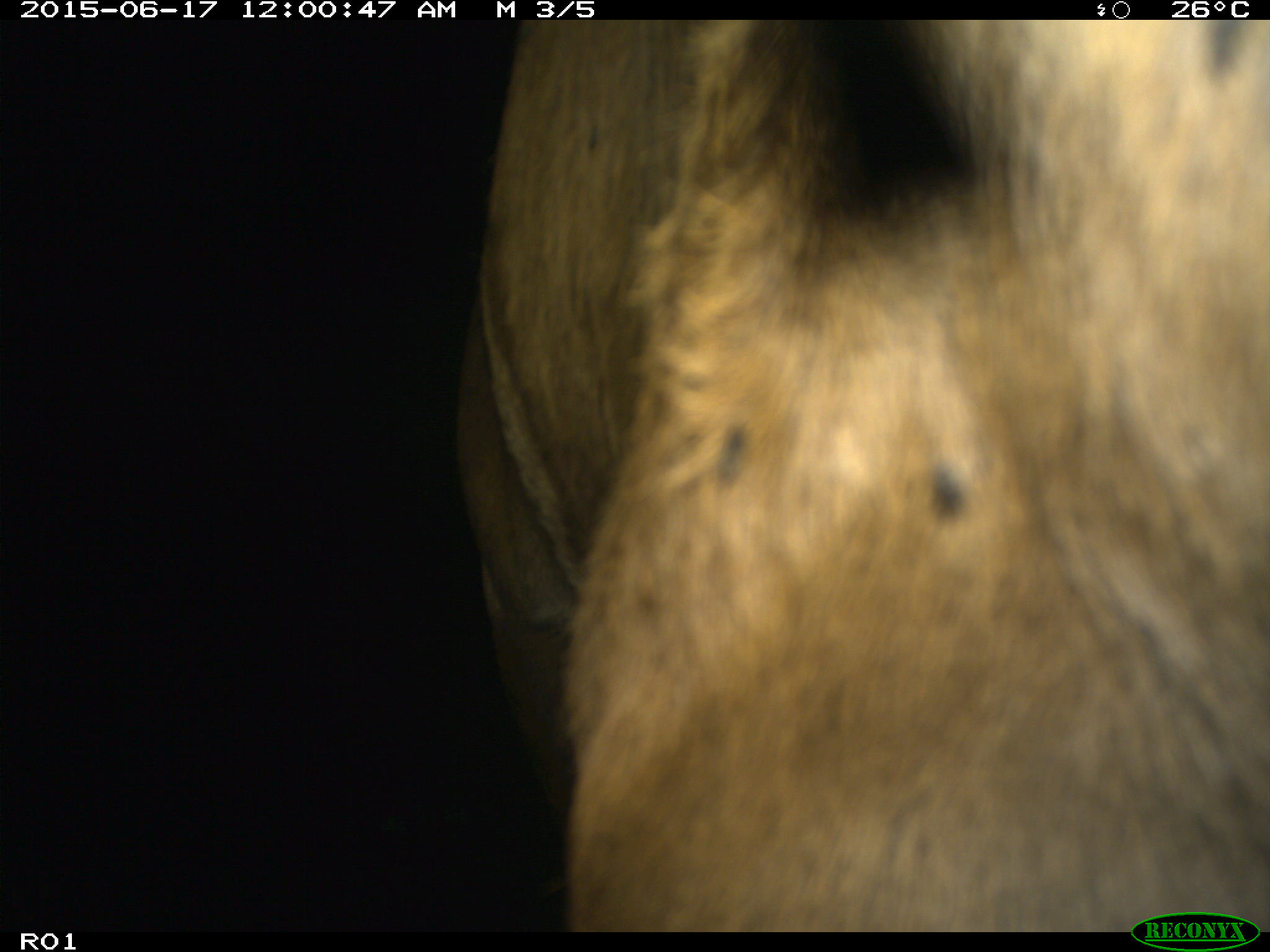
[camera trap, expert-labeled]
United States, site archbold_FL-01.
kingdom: Animalia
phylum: Chordata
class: Mammalia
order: Artiodactyla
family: Bovidae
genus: Bos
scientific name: Bos taurus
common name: domestic cow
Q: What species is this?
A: Bos taurus (domestic cow).